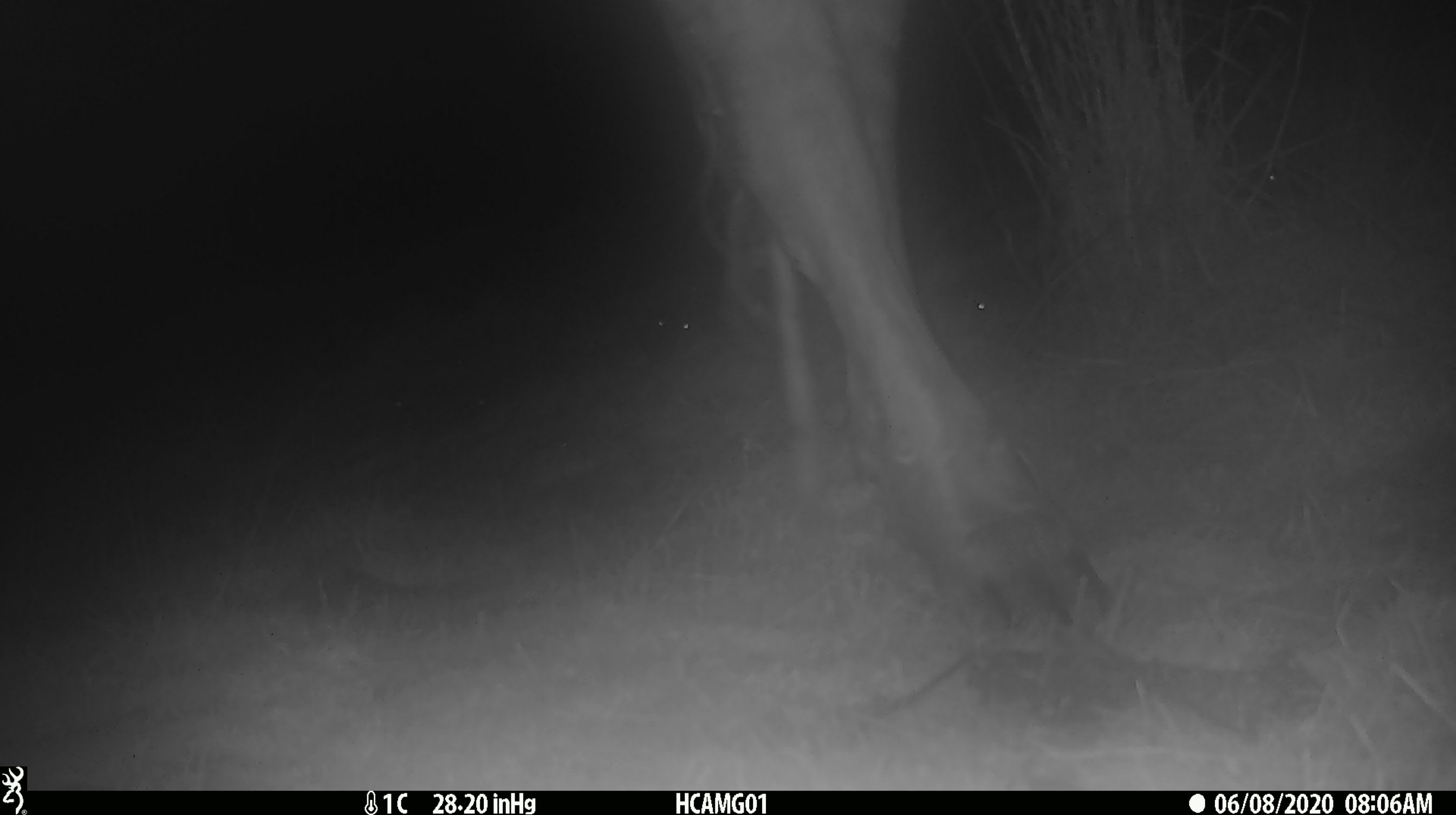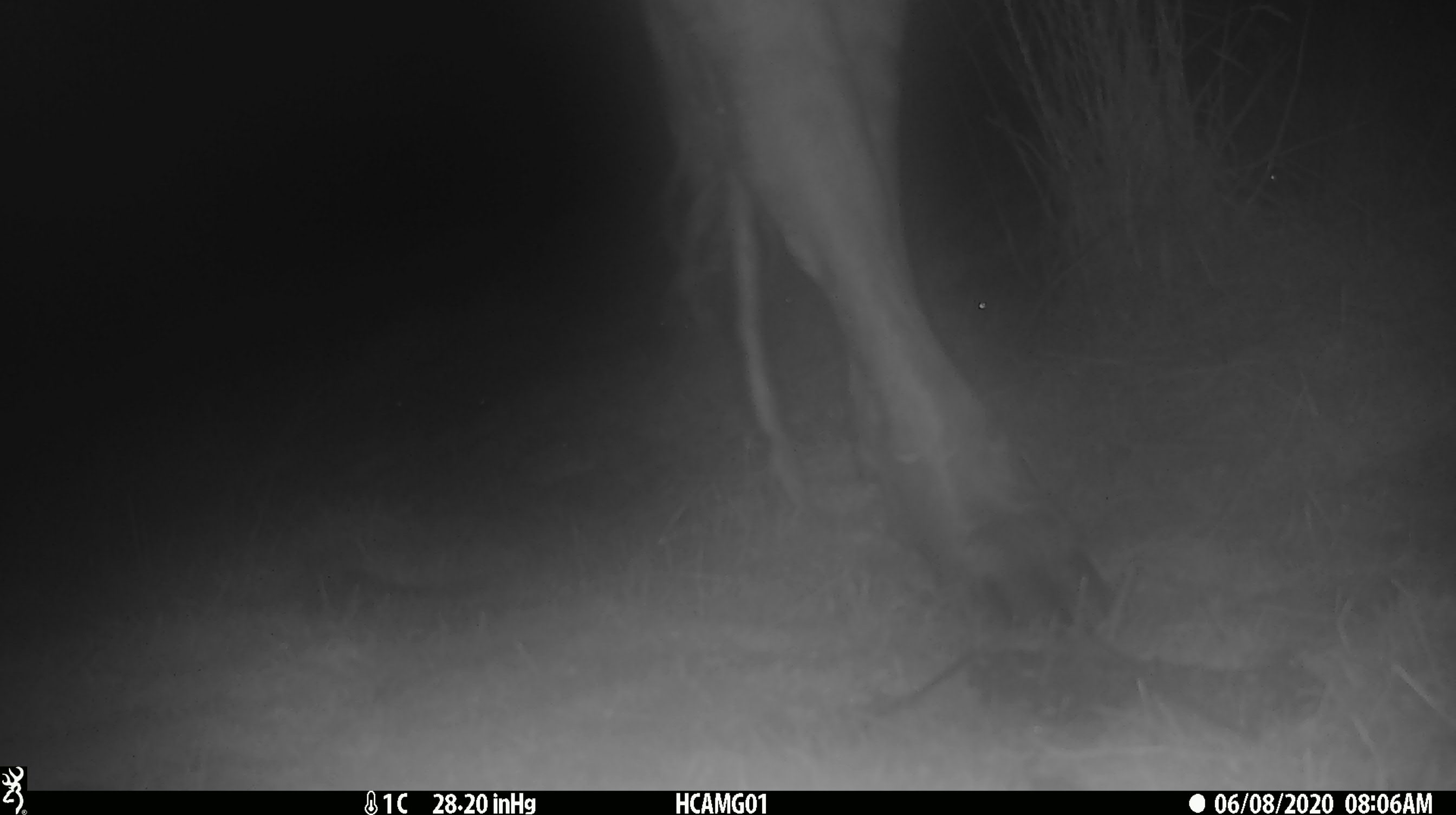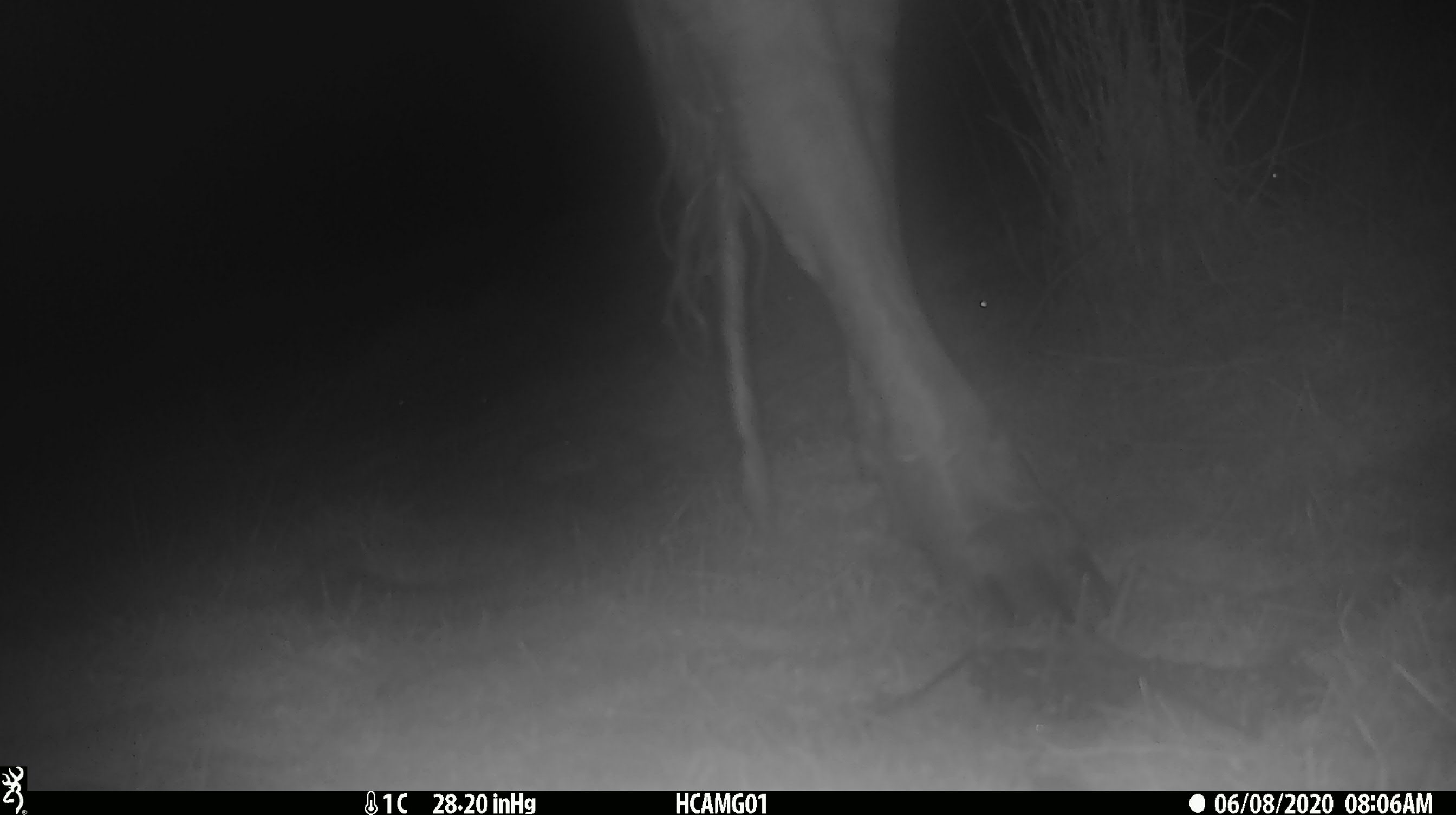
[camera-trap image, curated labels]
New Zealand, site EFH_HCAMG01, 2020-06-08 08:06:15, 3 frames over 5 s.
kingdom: Animalia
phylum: Chordata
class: Mammalia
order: Artiodactyla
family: Bovidae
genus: Bos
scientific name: Bos taurus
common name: domestic cow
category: cow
Cow (domestic cow) (Bos taurus).